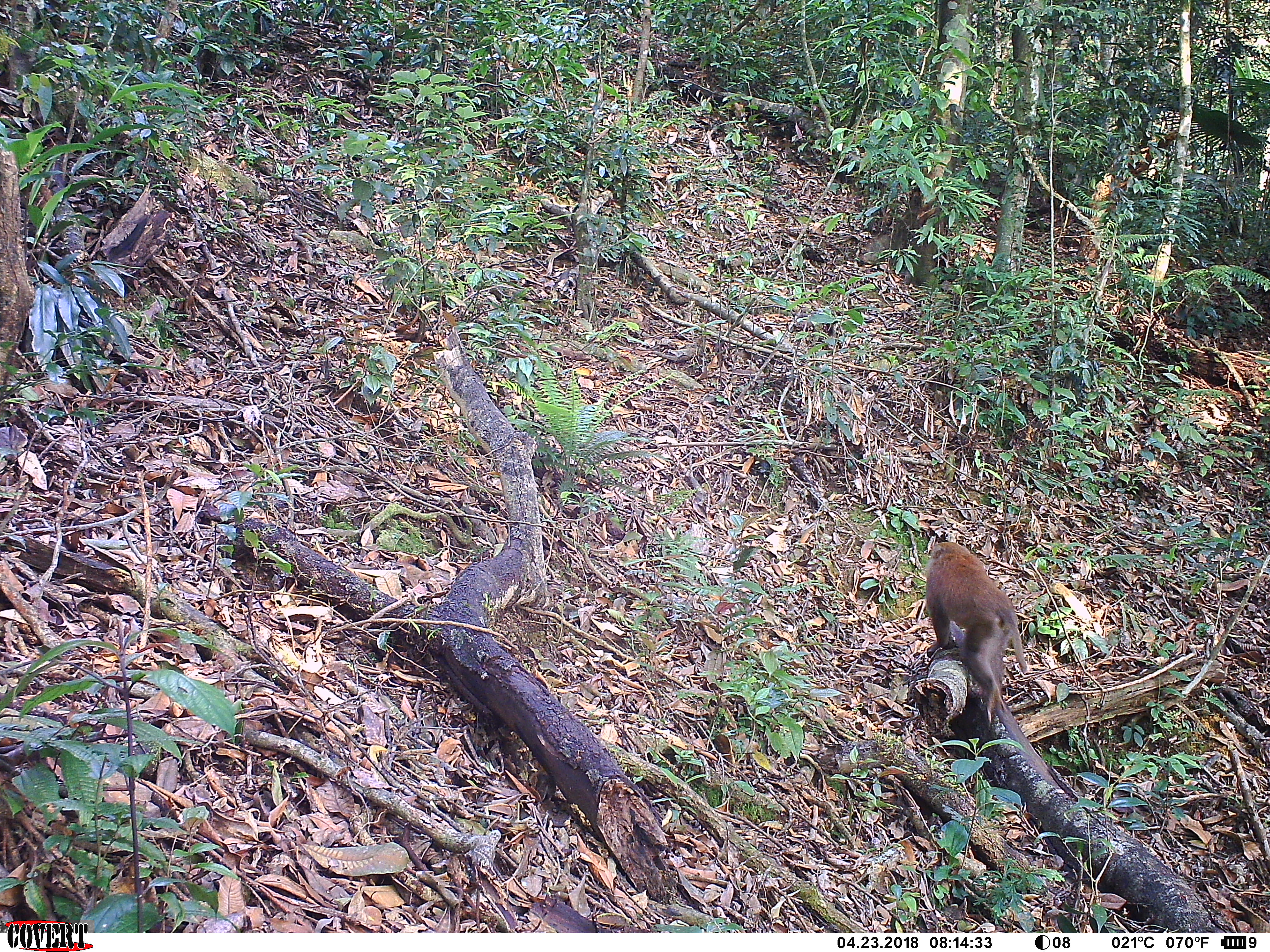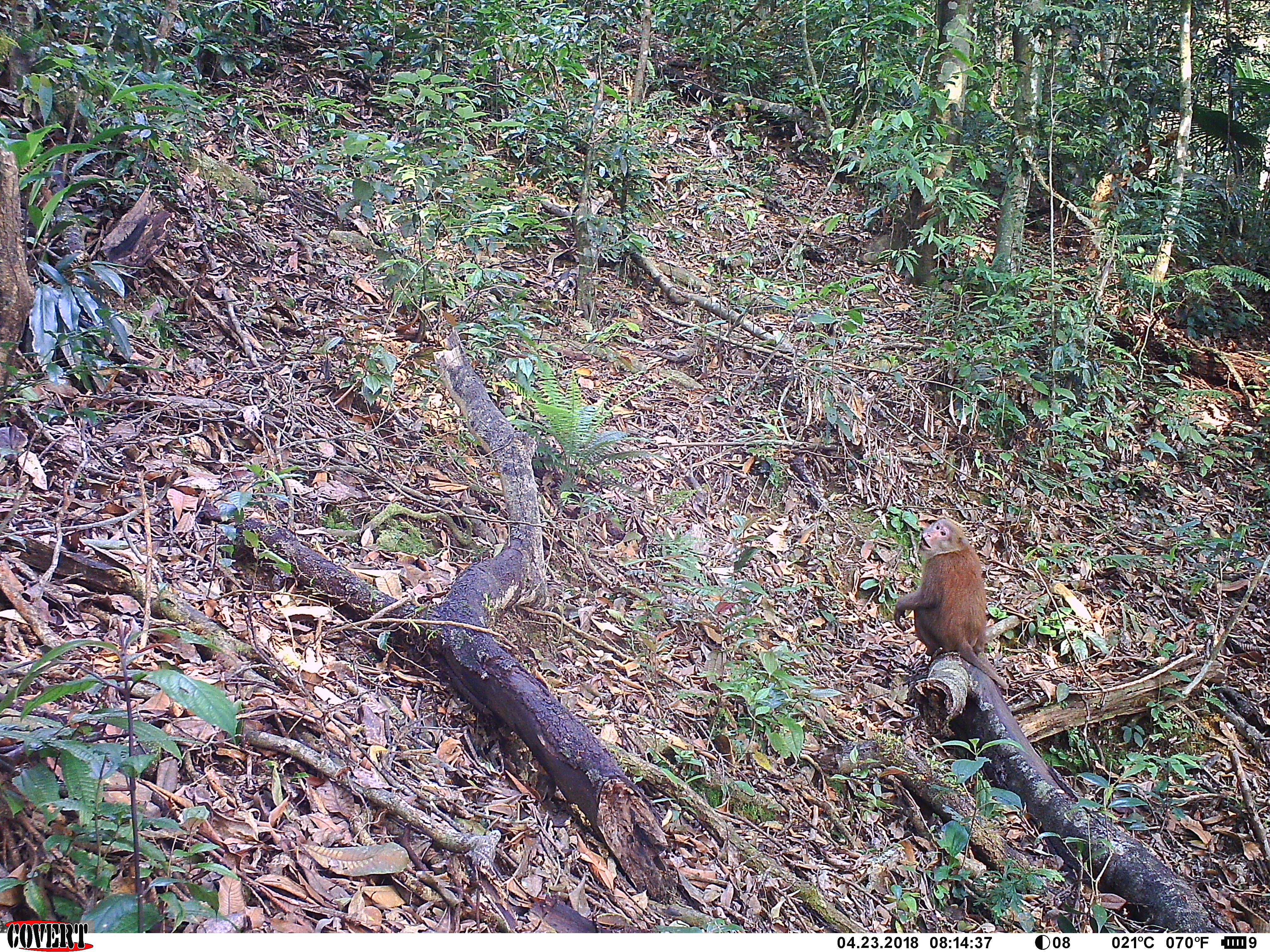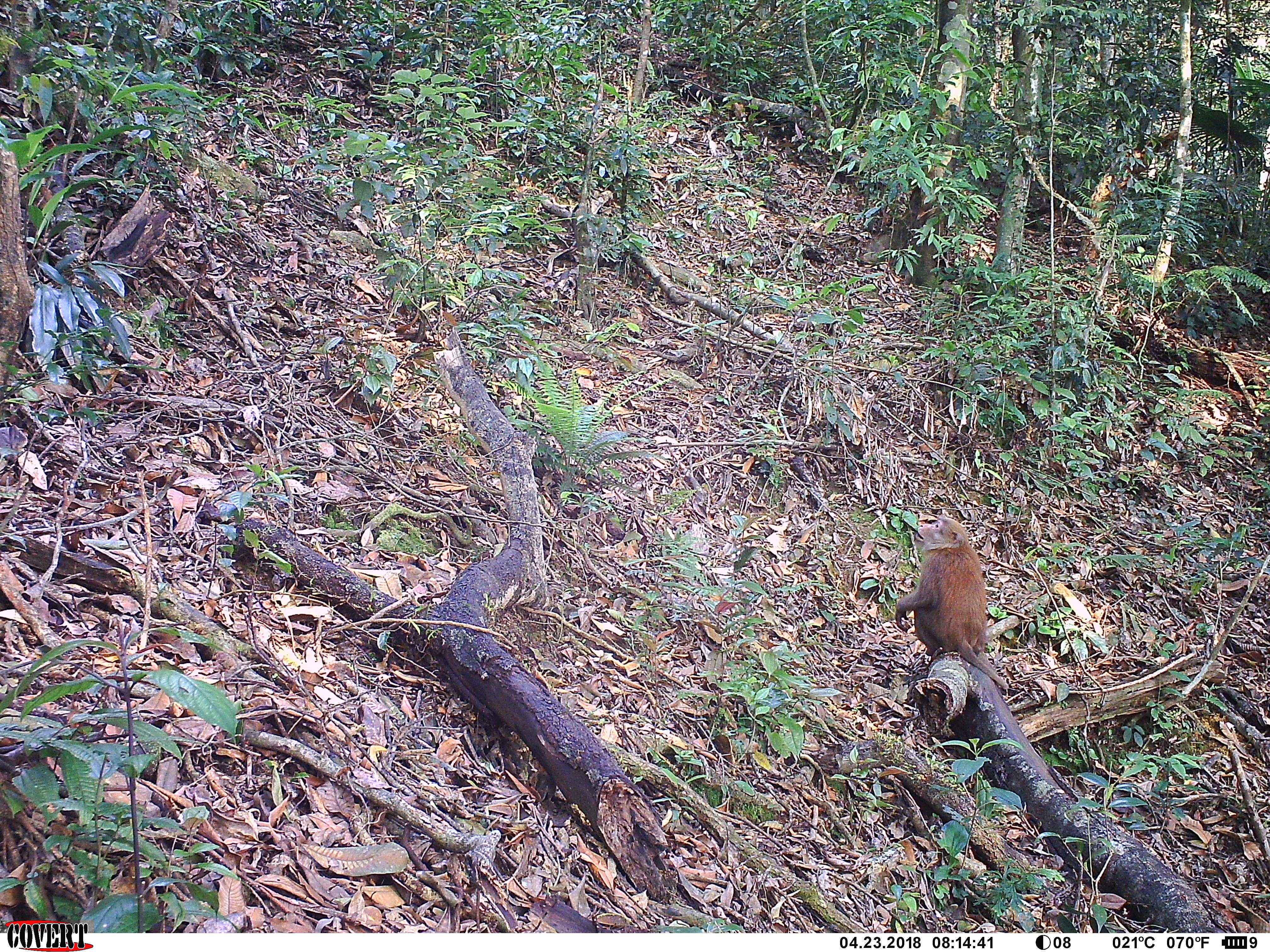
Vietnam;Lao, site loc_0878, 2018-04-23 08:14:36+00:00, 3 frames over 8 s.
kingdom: Animalia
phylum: Chordata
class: Mammalia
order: Primates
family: Cercopithecidae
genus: Macaca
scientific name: Macaca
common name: macaque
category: macaque not stump tailed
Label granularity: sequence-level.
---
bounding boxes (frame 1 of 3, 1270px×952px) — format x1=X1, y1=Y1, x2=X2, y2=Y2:
macaque not stump tailed: x1=921, y1=540, x2=1029, y2=715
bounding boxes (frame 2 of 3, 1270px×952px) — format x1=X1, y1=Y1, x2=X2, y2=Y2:
macaque not stump tailed: x1=892, y1=516, x2=1010, y2=690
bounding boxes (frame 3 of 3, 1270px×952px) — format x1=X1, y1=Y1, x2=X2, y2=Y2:
macaque not stump tailed: x1=892, y1=516, x2=1010, y2=690